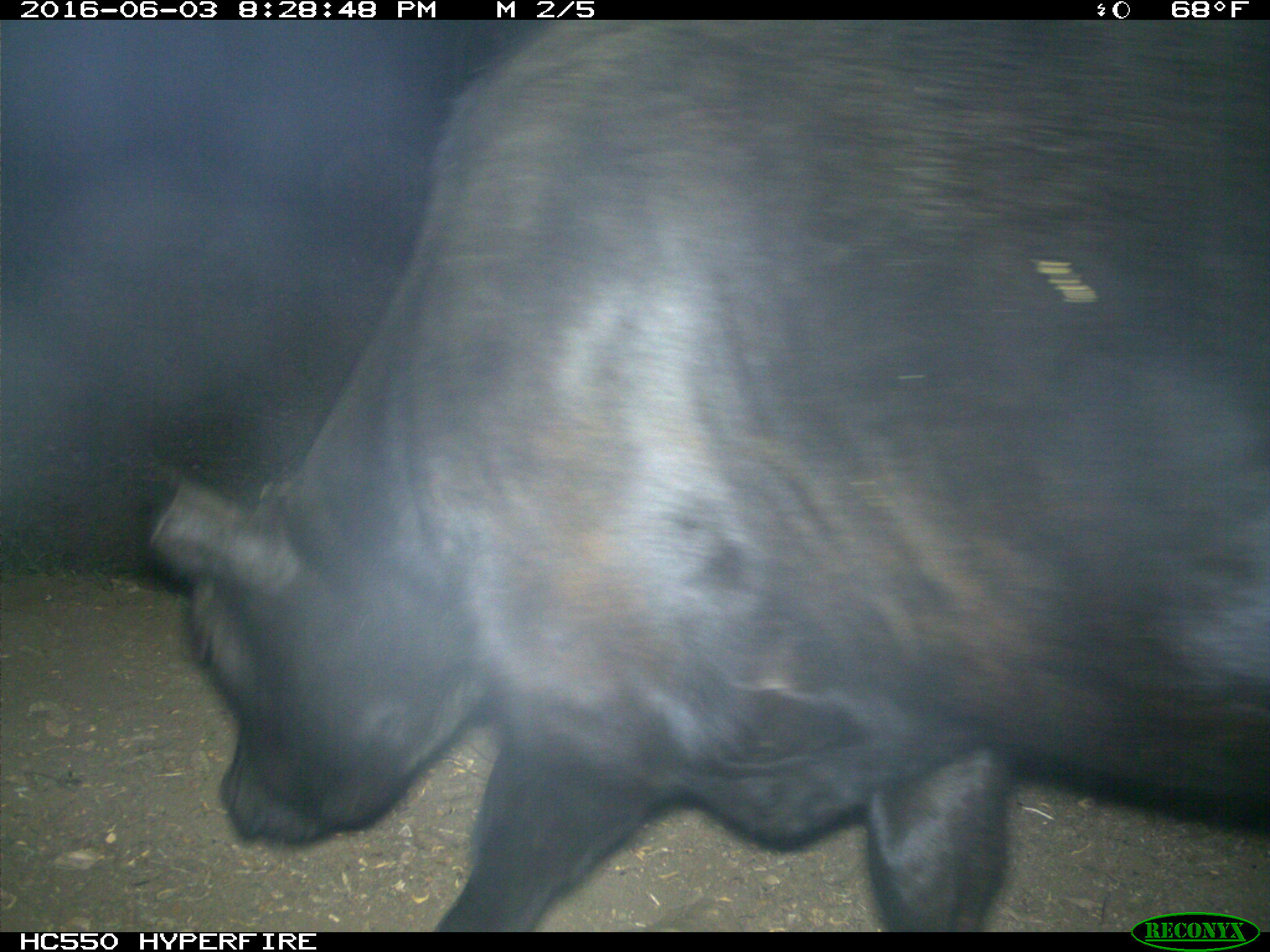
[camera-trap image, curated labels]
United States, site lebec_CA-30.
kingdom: Animalia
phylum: Chordata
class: Mammalia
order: Artiodactyla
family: Bovidae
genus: Bos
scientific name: Bos taurus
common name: domestic cow